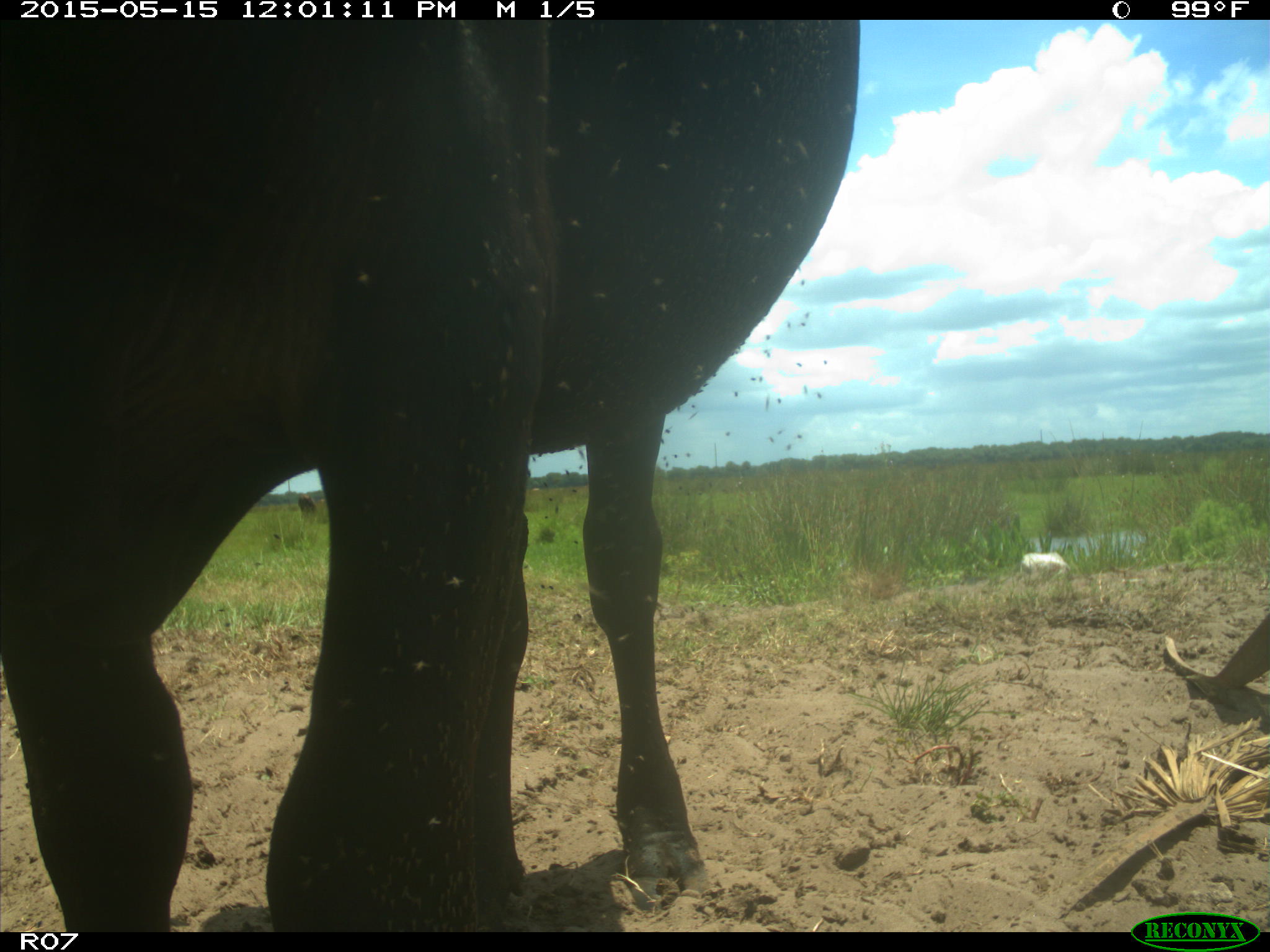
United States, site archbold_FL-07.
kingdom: Animalia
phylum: Chordata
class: Mammalia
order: Artiodactyla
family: Bovidae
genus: Bos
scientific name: Bos taurus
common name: domestic cow